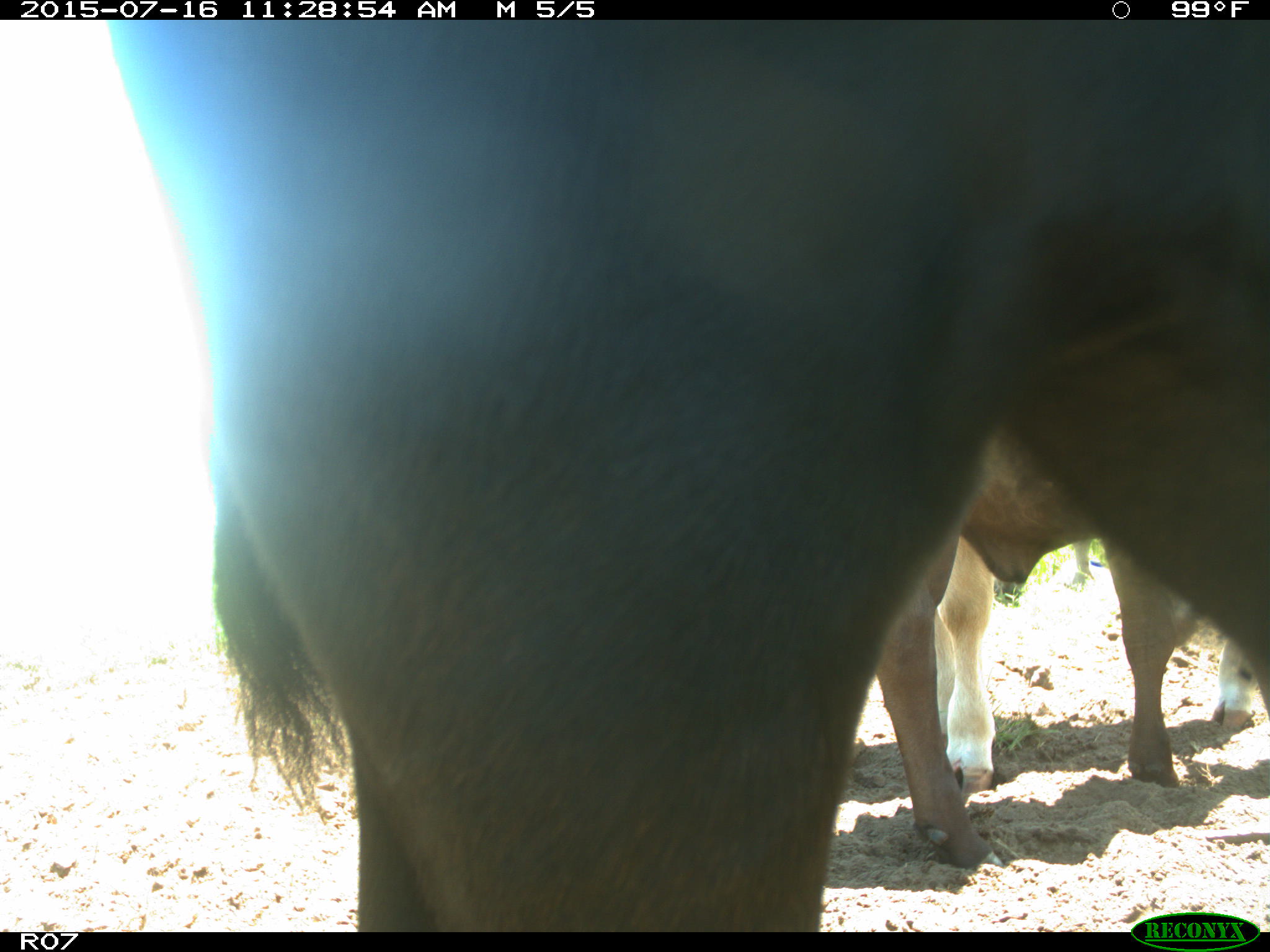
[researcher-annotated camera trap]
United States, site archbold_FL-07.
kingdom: Animalia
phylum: Chordata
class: Mammalia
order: Artiodactyla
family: Bovidae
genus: Bos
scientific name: Bos taurus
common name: domestic cow